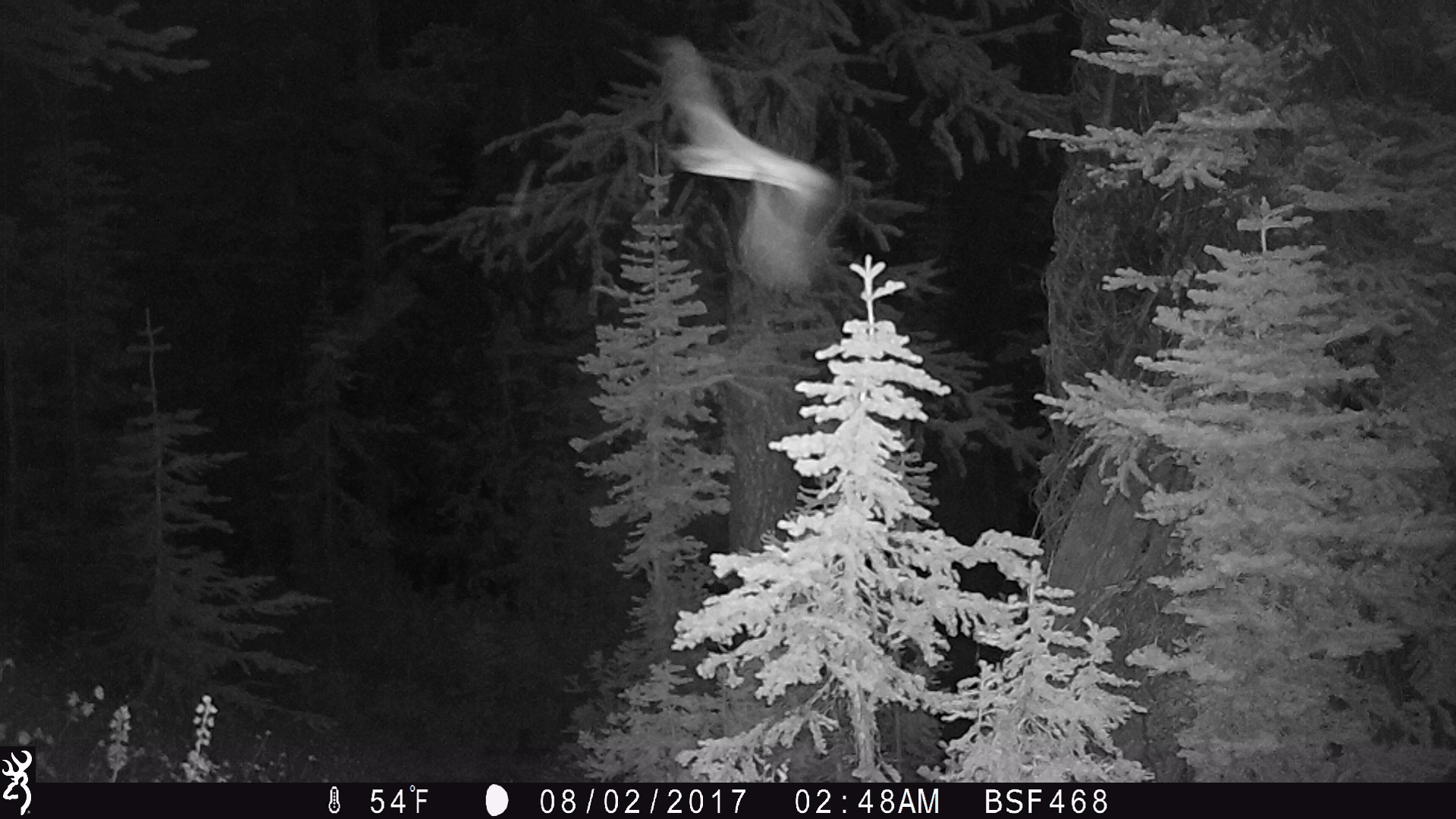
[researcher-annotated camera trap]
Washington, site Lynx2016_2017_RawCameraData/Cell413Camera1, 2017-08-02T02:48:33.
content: unidentified animal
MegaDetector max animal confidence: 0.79